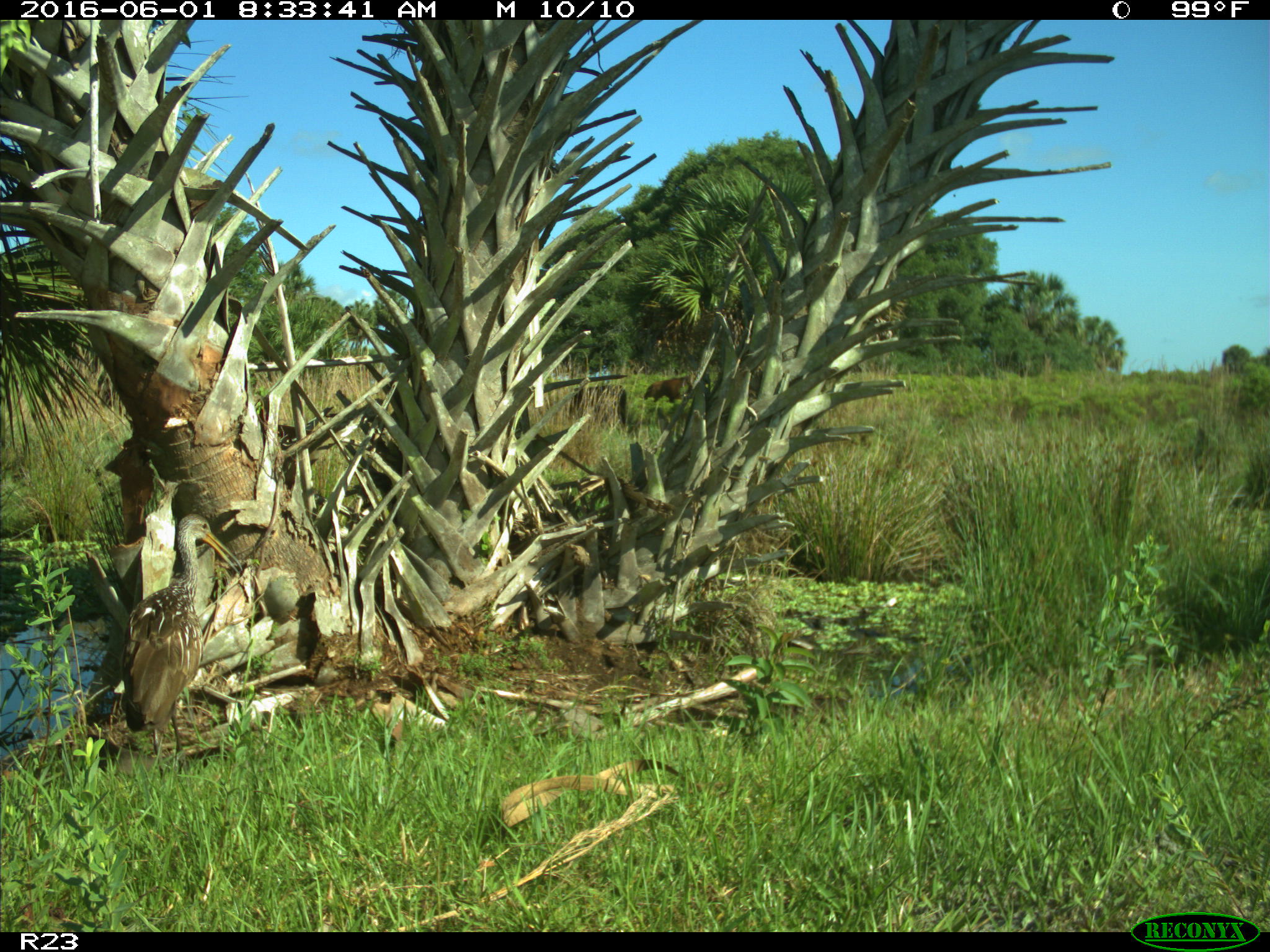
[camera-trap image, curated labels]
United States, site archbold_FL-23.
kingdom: Animalia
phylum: Chordata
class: Aves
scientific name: Aves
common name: birds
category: unidentified bird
Unidentified bird (birds) (Aves).